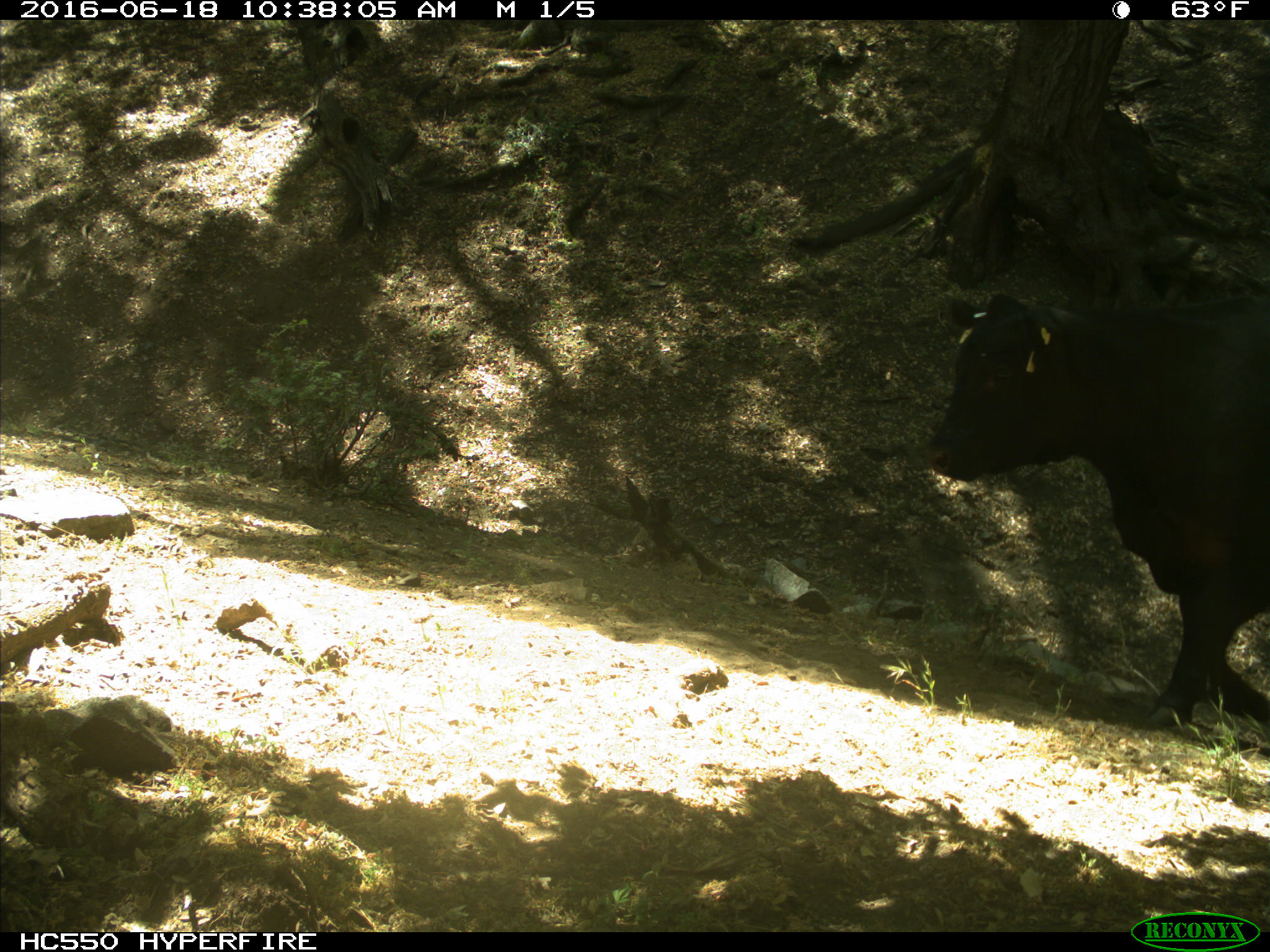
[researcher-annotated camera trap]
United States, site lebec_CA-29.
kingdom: Animalia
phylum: Chordata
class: Mammalia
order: Artiodactyla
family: Bovidae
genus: Bos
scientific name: Bos taurus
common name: domestic cow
Bos taurus (domestic cow).